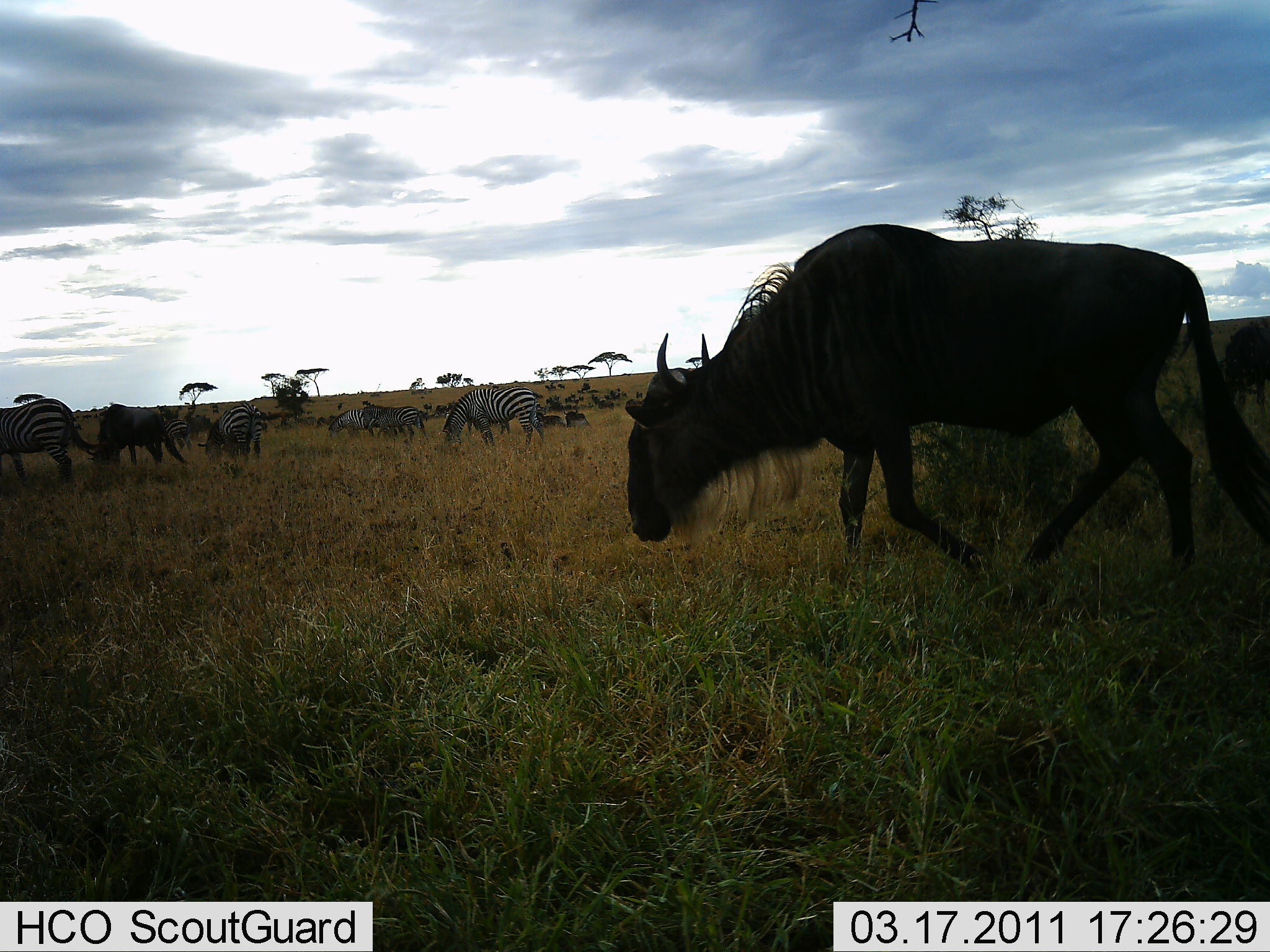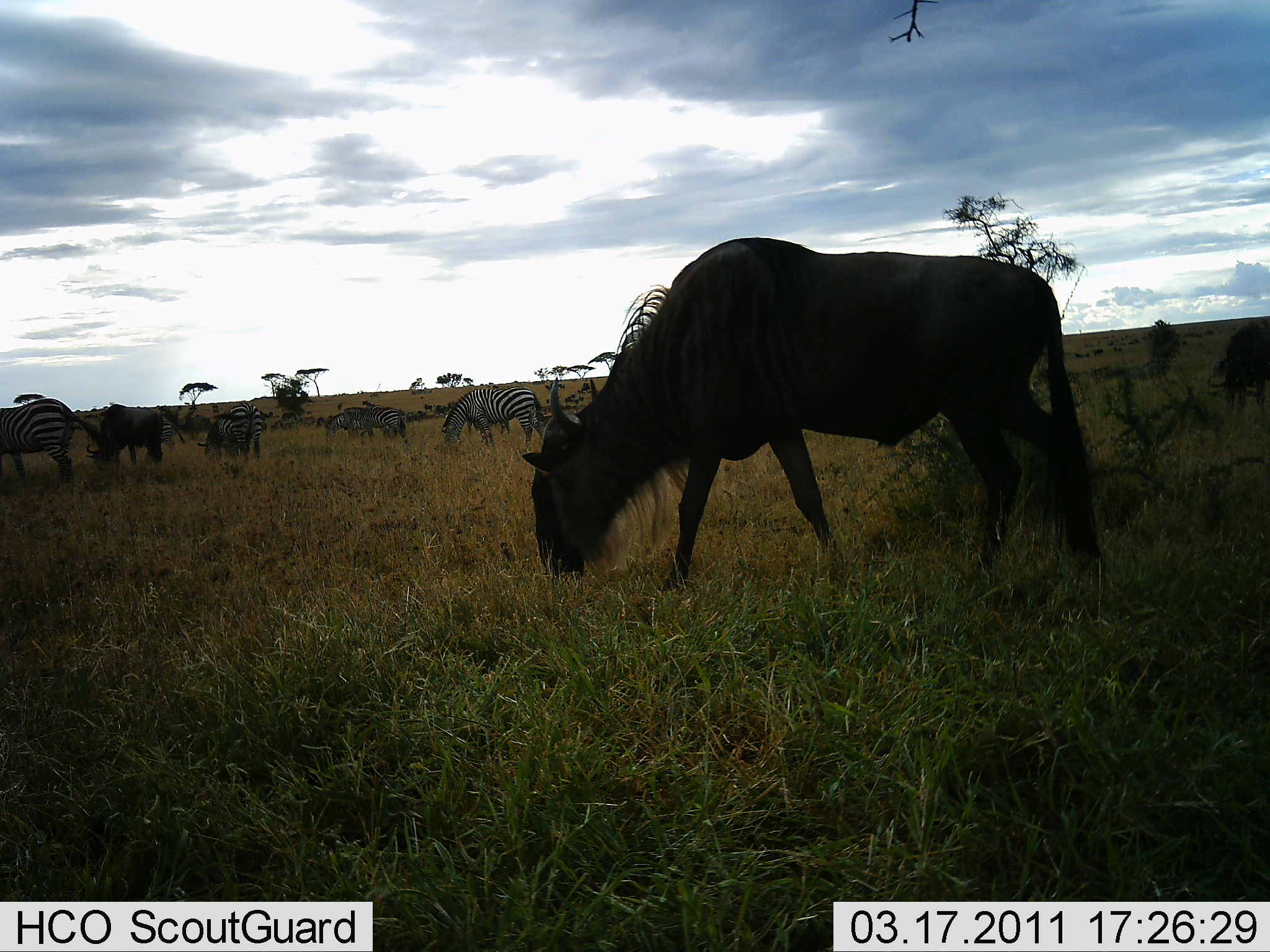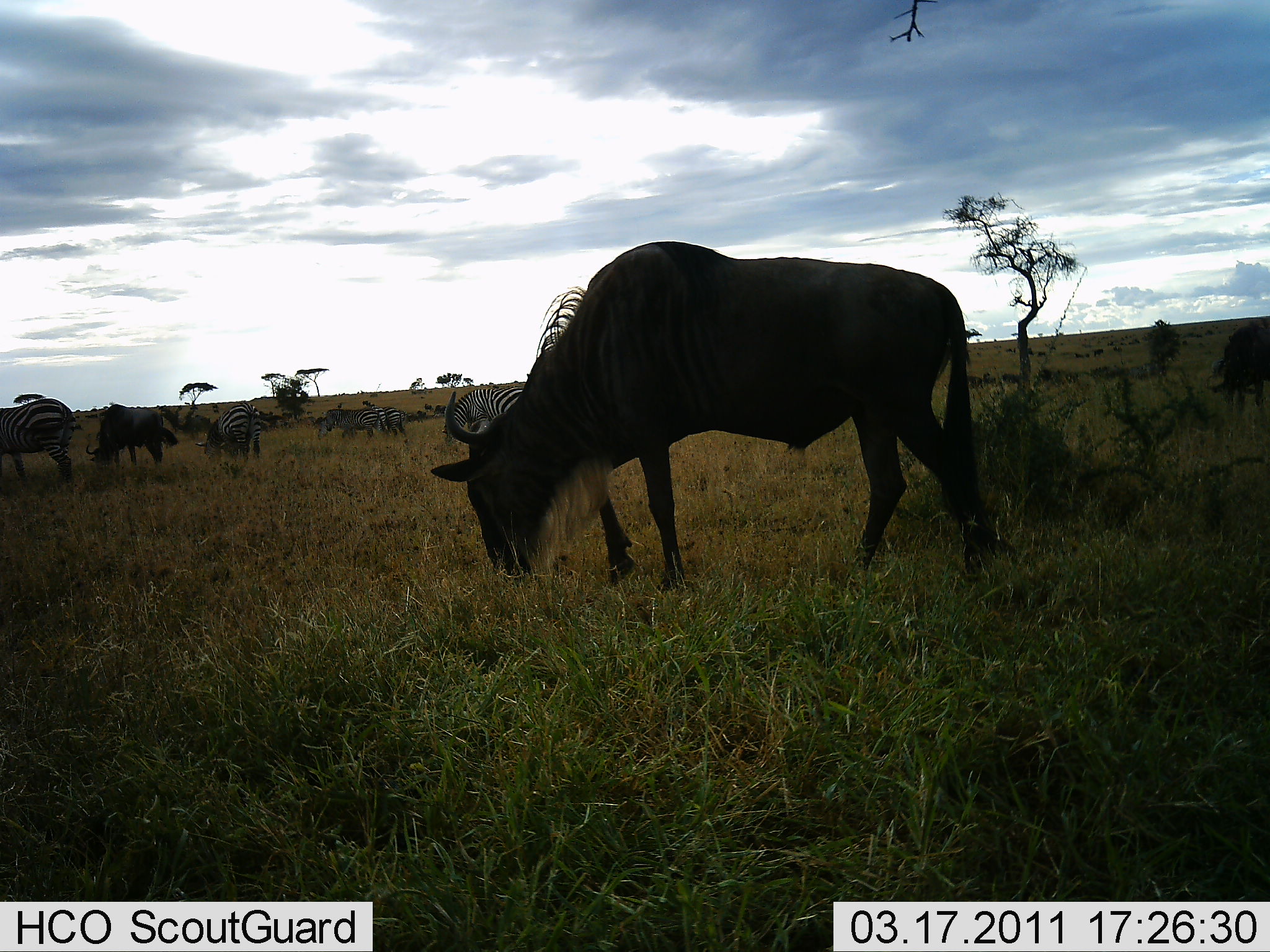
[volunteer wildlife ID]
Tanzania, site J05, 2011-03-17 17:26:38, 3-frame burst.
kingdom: Animalia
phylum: Chordata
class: Mammalia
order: Artiodactyla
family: Bovidae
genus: Connochaetes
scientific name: Connochaetes taurinus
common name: blue wildebeest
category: wildebeest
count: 3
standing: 13%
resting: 0%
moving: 33%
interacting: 0%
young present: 0%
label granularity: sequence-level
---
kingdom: Animalia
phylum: Chordata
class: Mammalia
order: Perissodactyla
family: Equidae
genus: Equus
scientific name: Equus quagga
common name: plains zebra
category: zebra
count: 6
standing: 18%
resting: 0%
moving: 36%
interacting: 0%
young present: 0%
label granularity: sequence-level